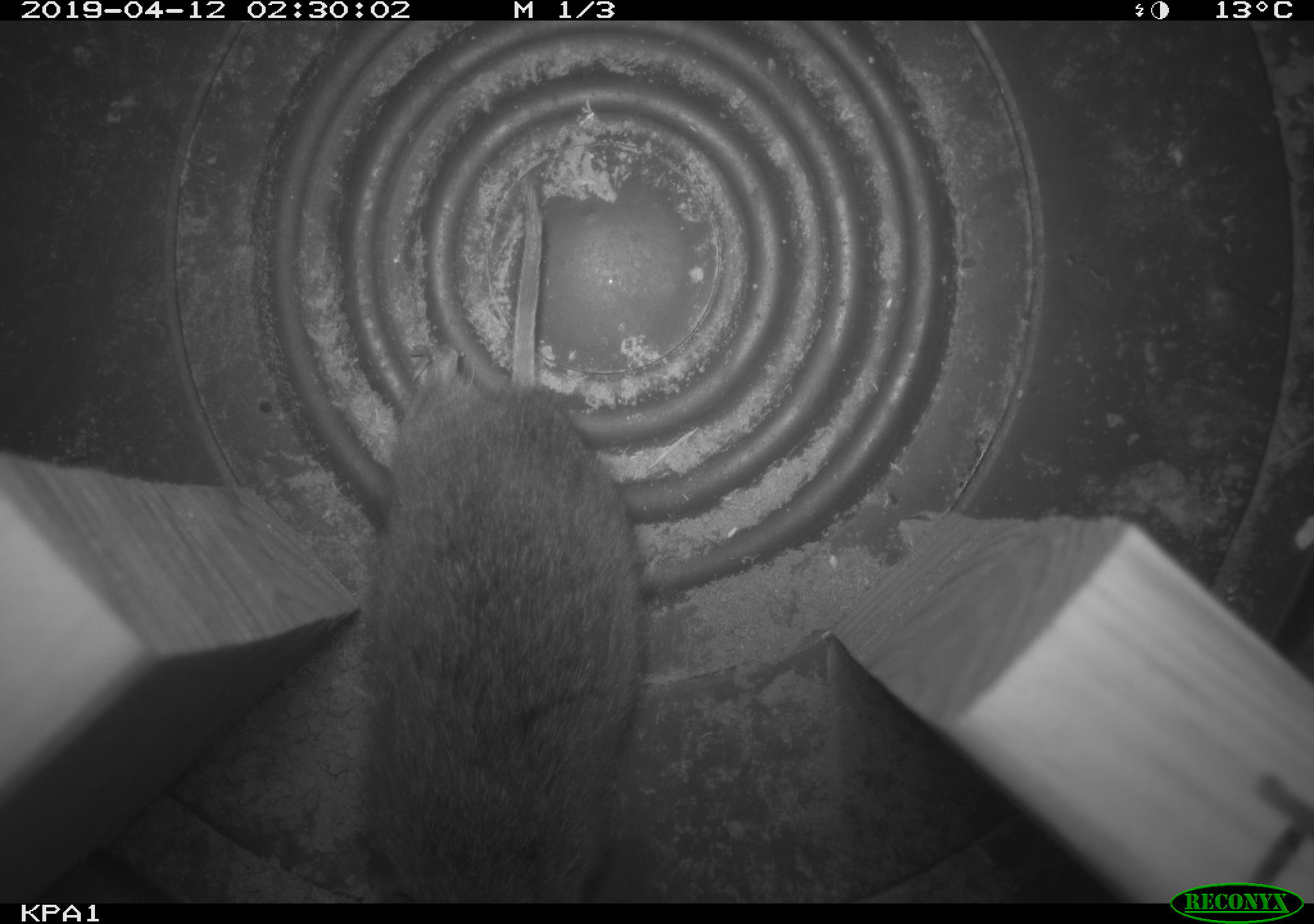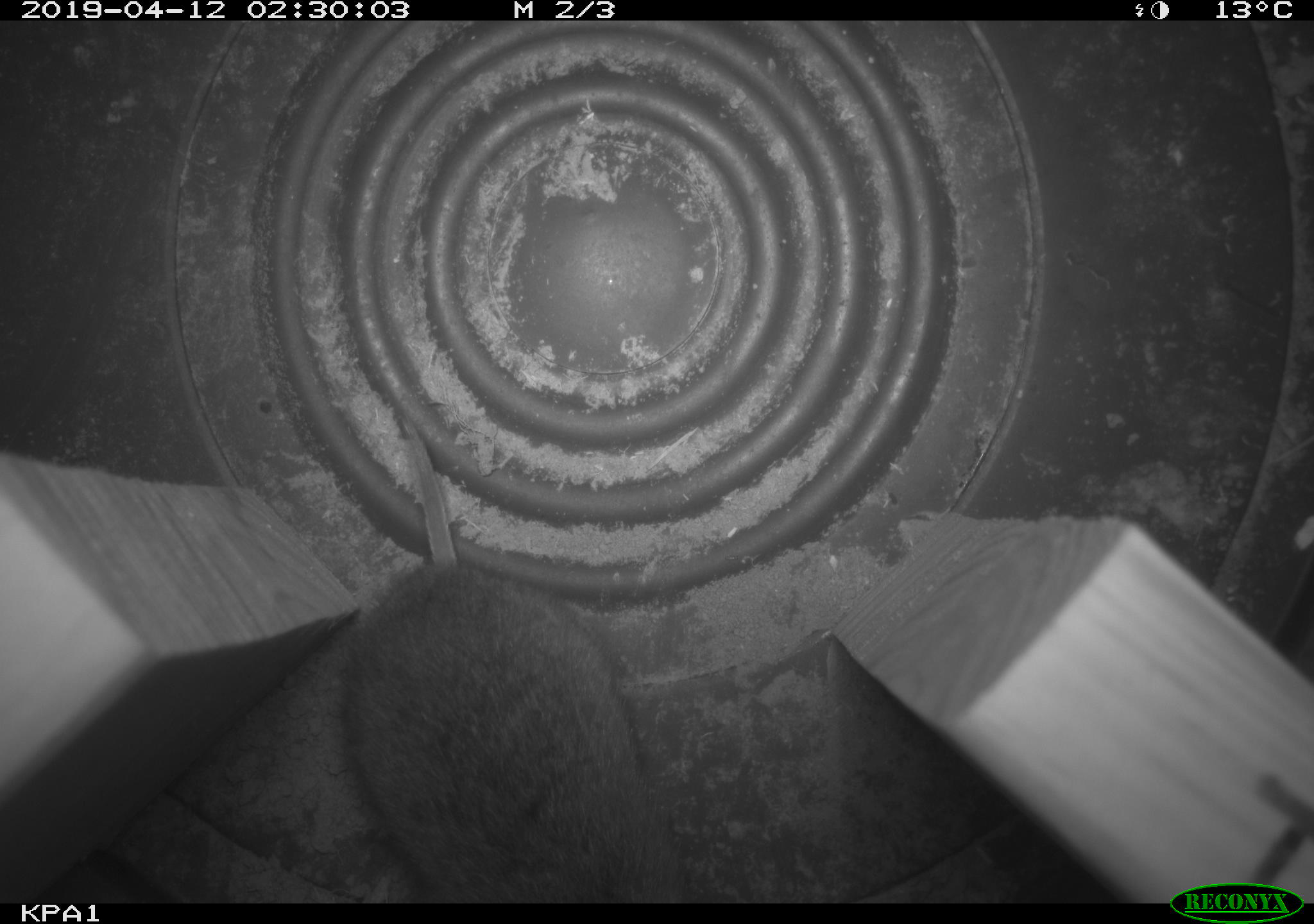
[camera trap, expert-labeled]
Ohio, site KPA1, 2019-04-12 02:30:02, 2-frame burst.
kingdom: Animalia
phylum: Chordata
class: Mammalia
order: Rodentia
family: Cricetidae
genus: Microtus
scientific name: Microtus pennsylvanicus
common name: meadow vole